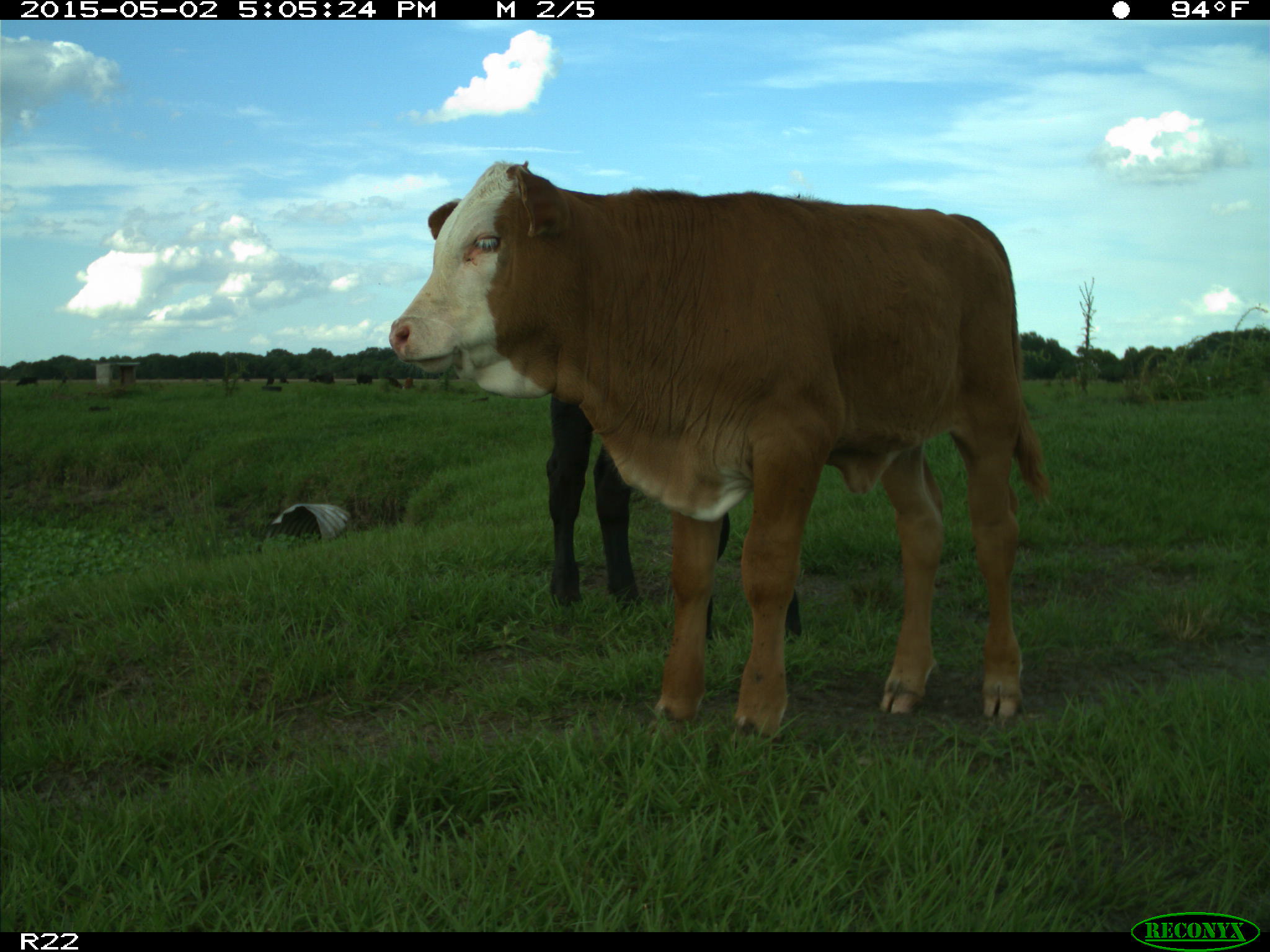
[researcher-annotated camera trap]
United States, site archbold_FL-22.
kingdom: Animalia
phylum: Chordata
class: Mammalia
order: Artiodactyla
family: Bovidae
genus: Bos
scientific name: Bos taurus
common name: domestic cow